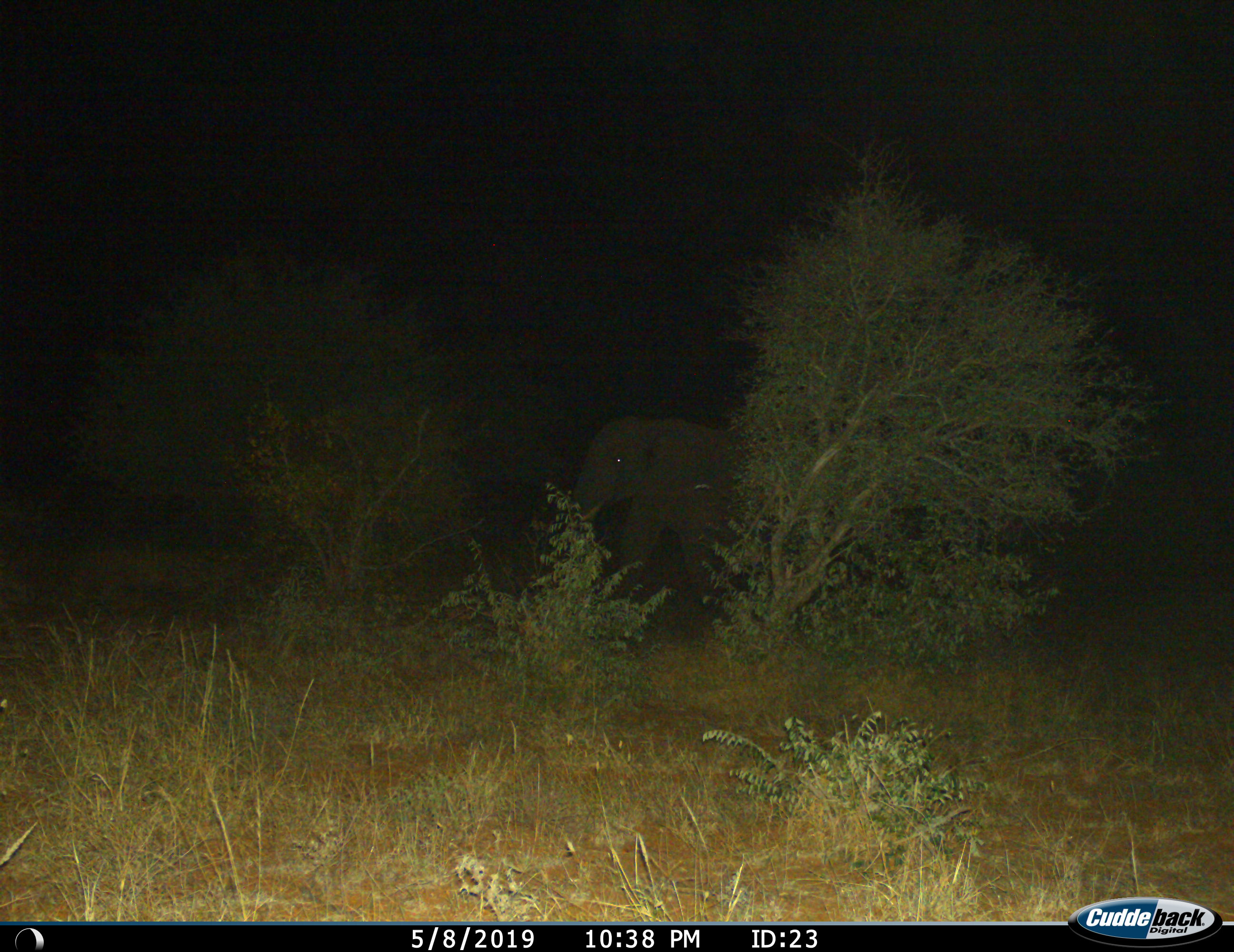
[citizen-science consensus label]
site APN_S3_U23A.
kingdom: Animalia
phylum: Chordata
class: Mammalia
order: Proboscidea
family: Elephantidae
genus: Loxodonta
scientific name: Loxodonta africana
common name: african bush elephant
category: elephant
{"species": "elephant (african bush elephant) (Loxodonta africana)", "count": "1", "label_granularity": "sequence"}